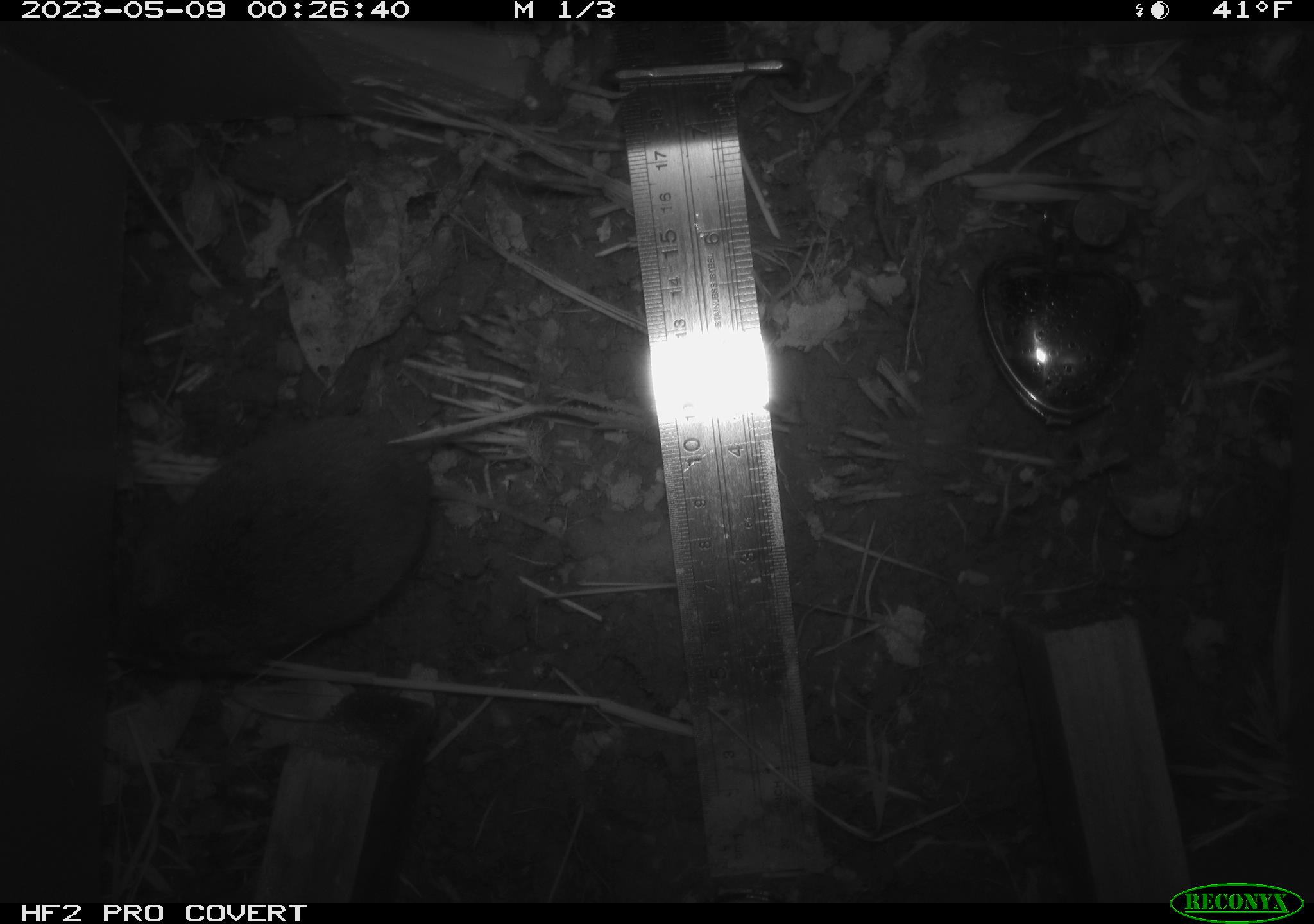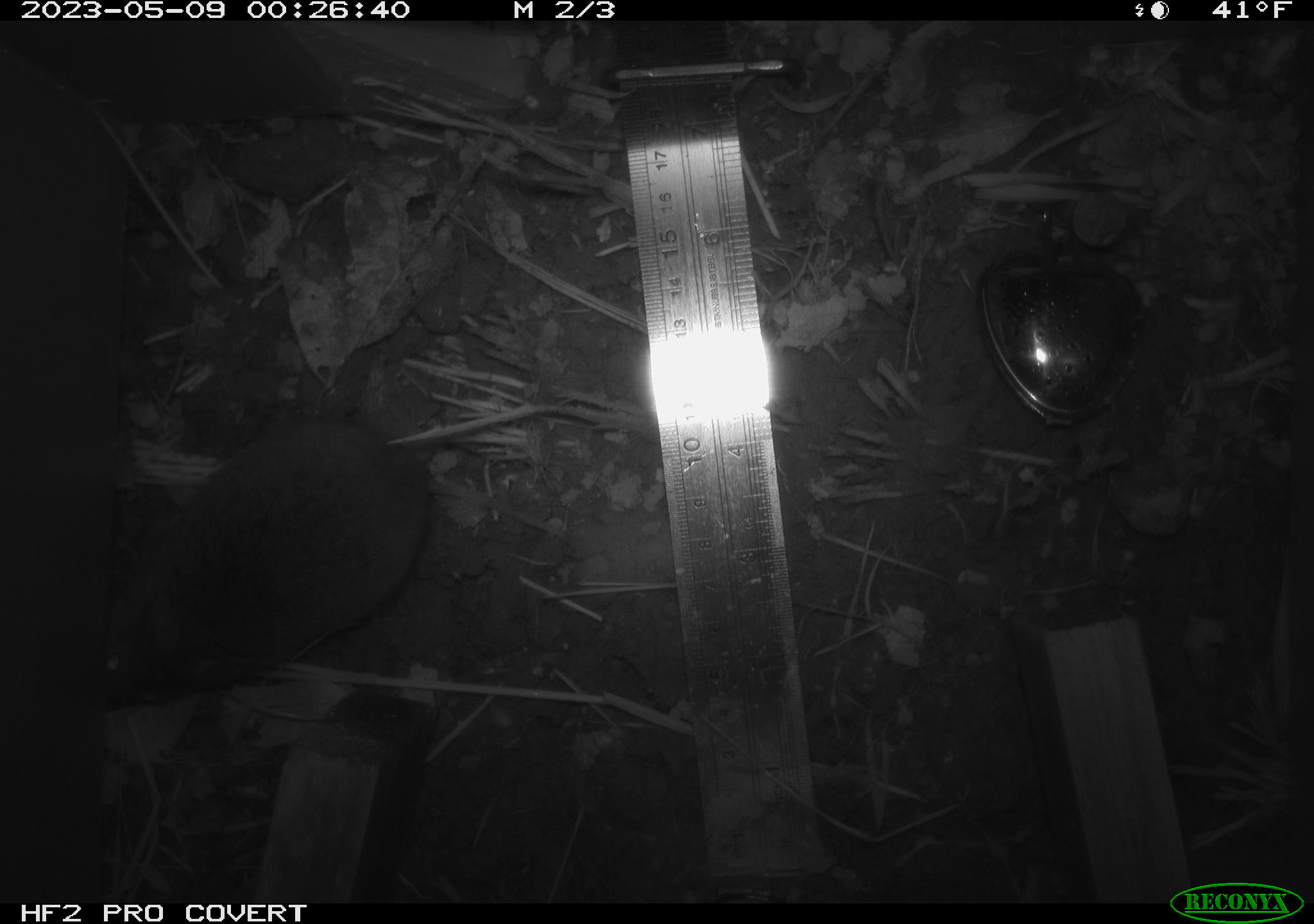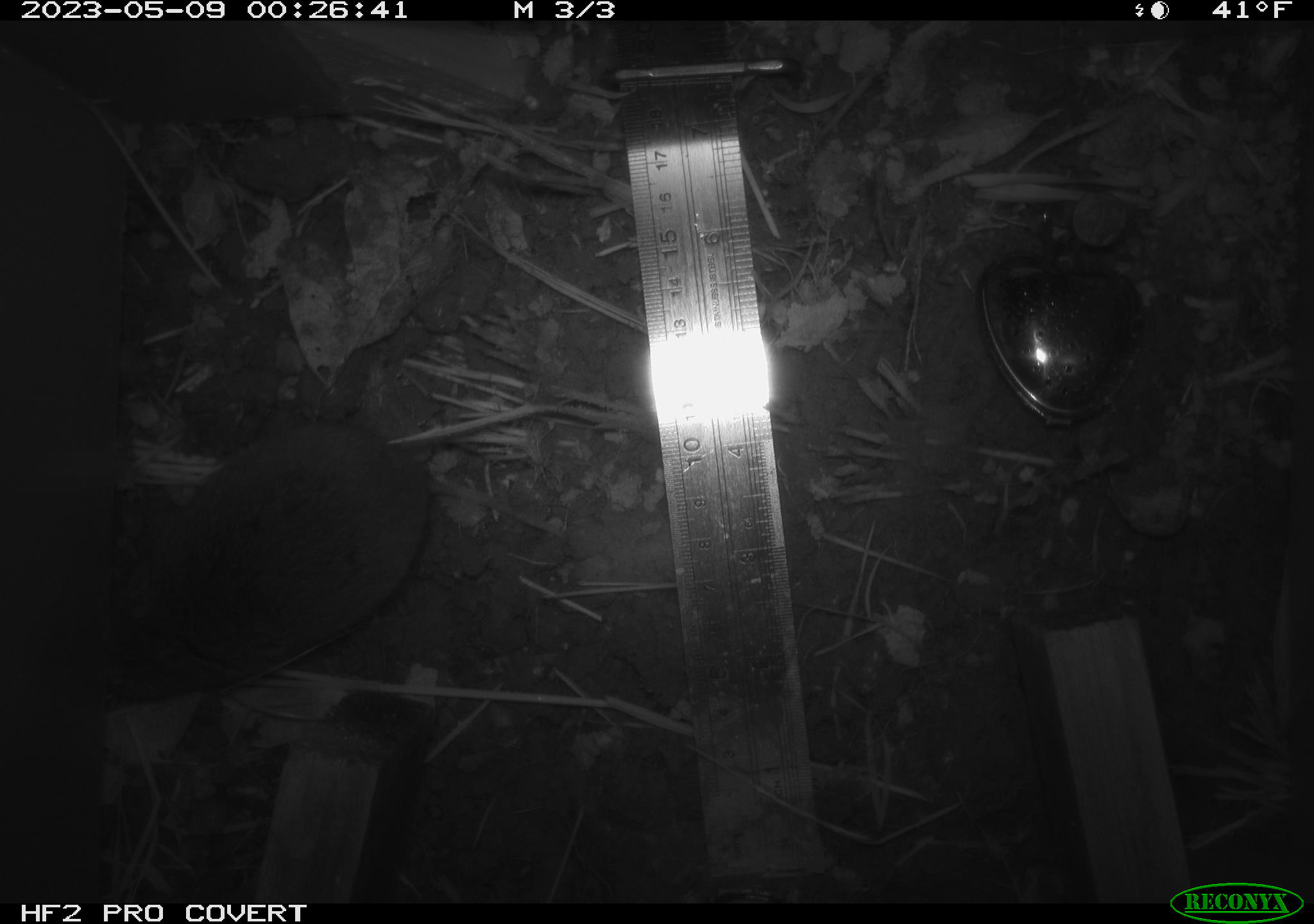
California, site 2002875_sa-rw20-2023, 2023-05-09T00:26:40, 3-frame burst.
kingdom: Animalia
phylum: Chordata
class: Mammalia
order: Rodentia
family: Cricetidae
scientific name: Arvicolinae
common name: voles, lemmings, and muskrats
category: arvicolinae subfamily